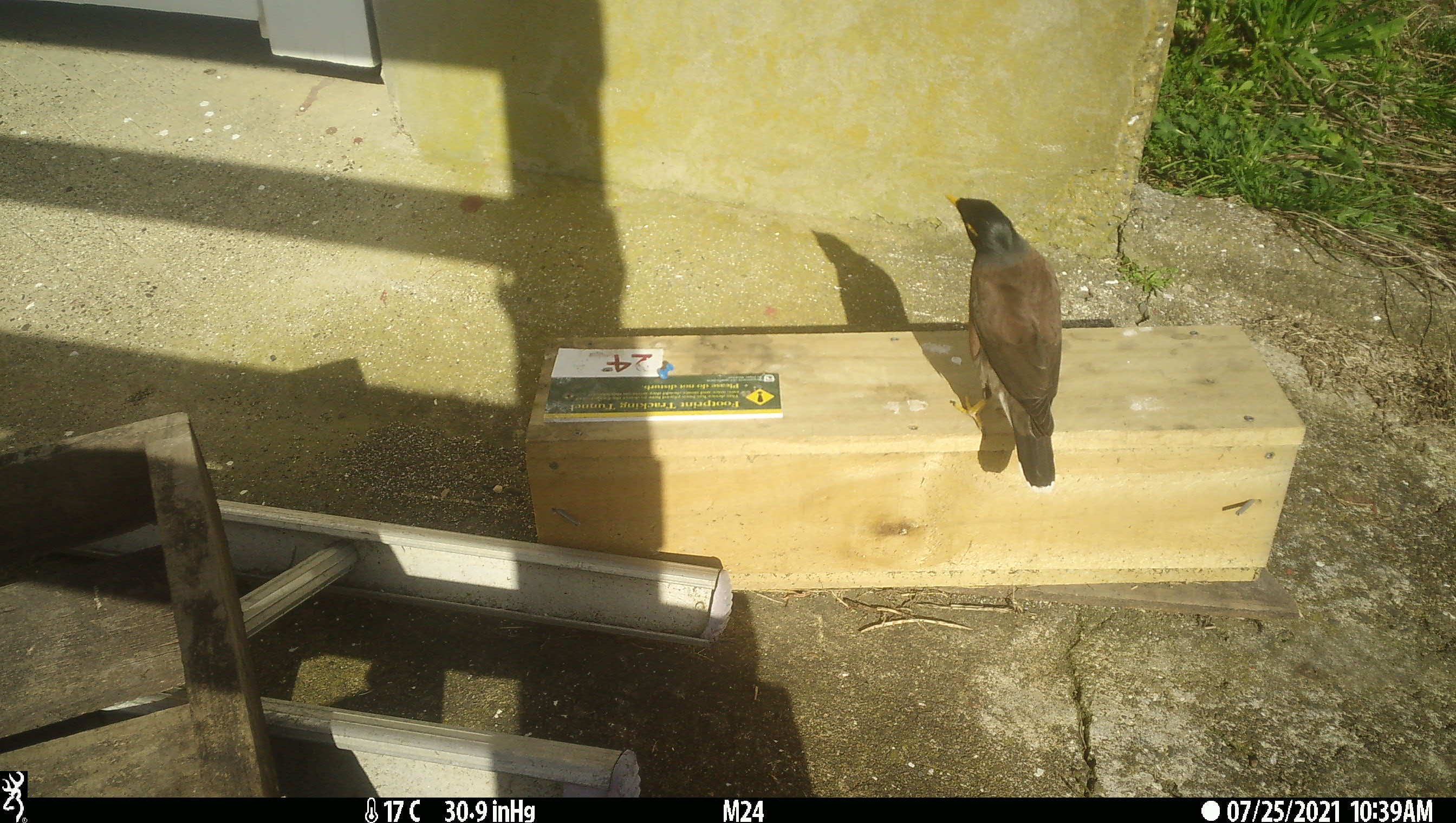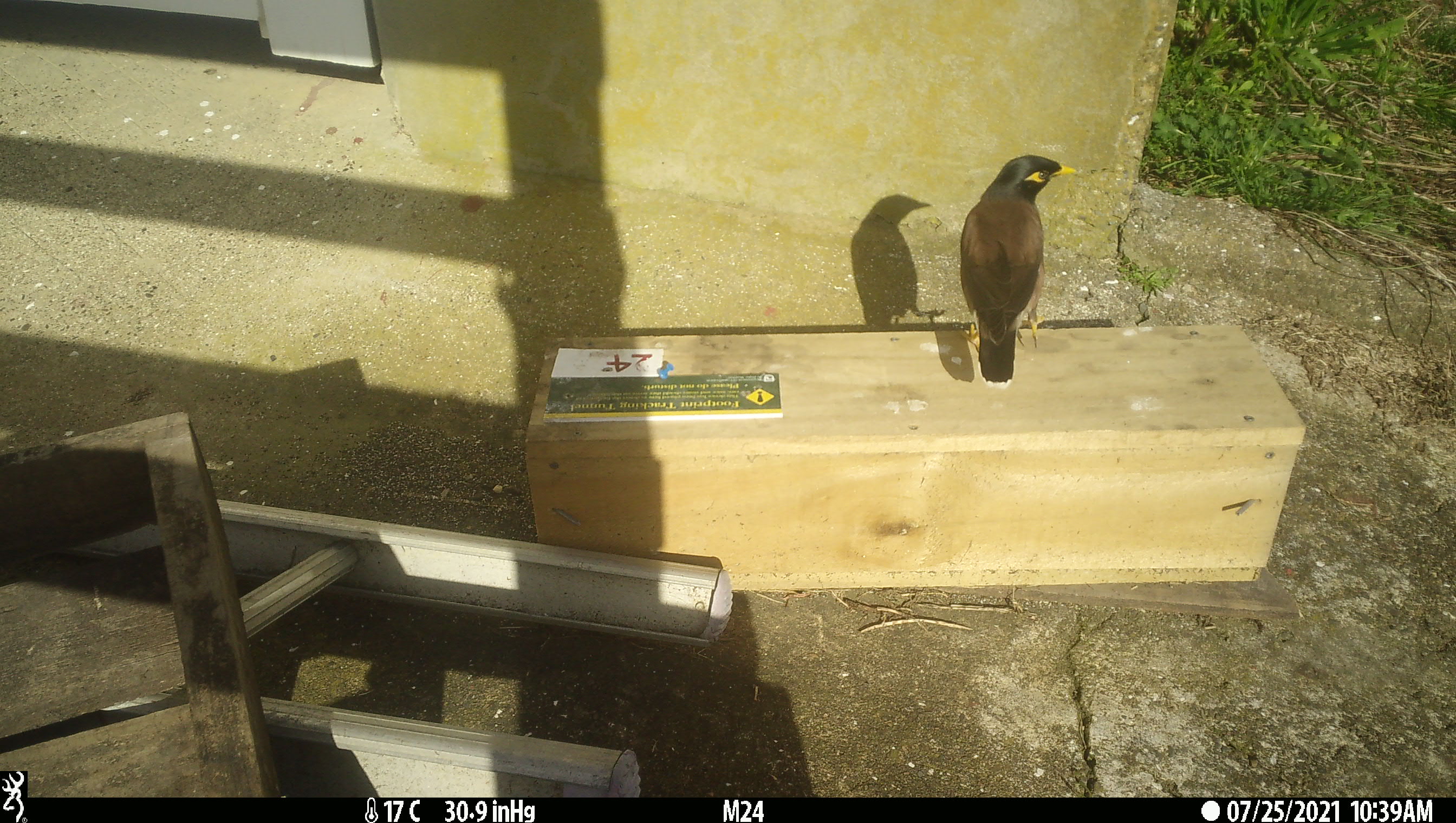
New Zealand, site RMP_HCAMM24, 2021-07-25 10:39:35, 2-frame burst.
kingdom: Animalia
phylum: Chordata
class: Aves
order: Passeriformes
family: Sturnidae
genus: Acridotheres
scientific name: Acridotheres tristis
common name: common myna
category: myna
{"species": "myna (common myna) (Acridotheres tristis)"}